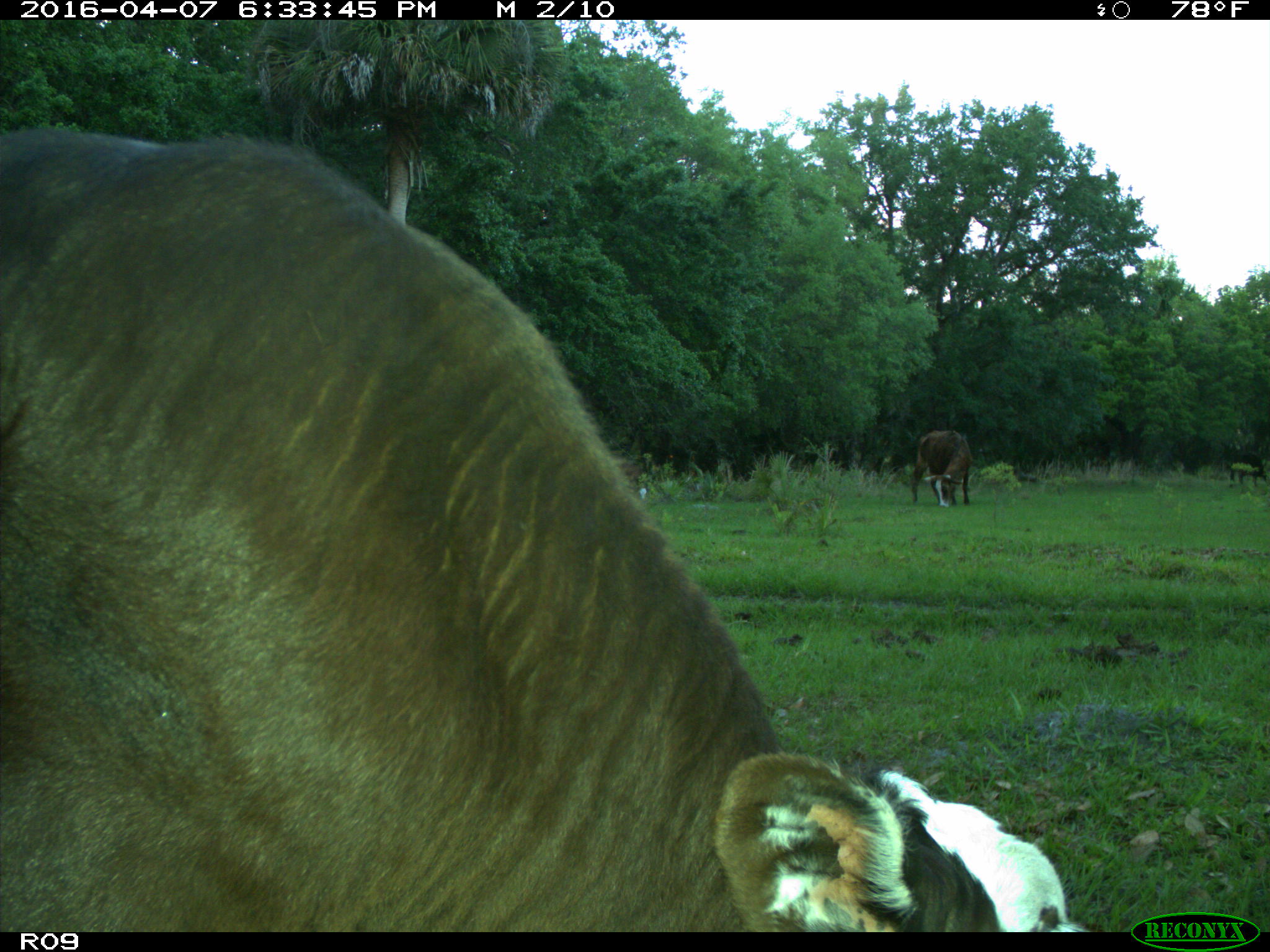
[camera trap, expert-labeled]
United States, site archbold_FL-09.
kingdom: Animalia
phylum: Chordata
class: Mammalia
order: Artiodactyla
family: Bovidae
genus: Bos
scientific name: Bos taurus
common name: domestic cow